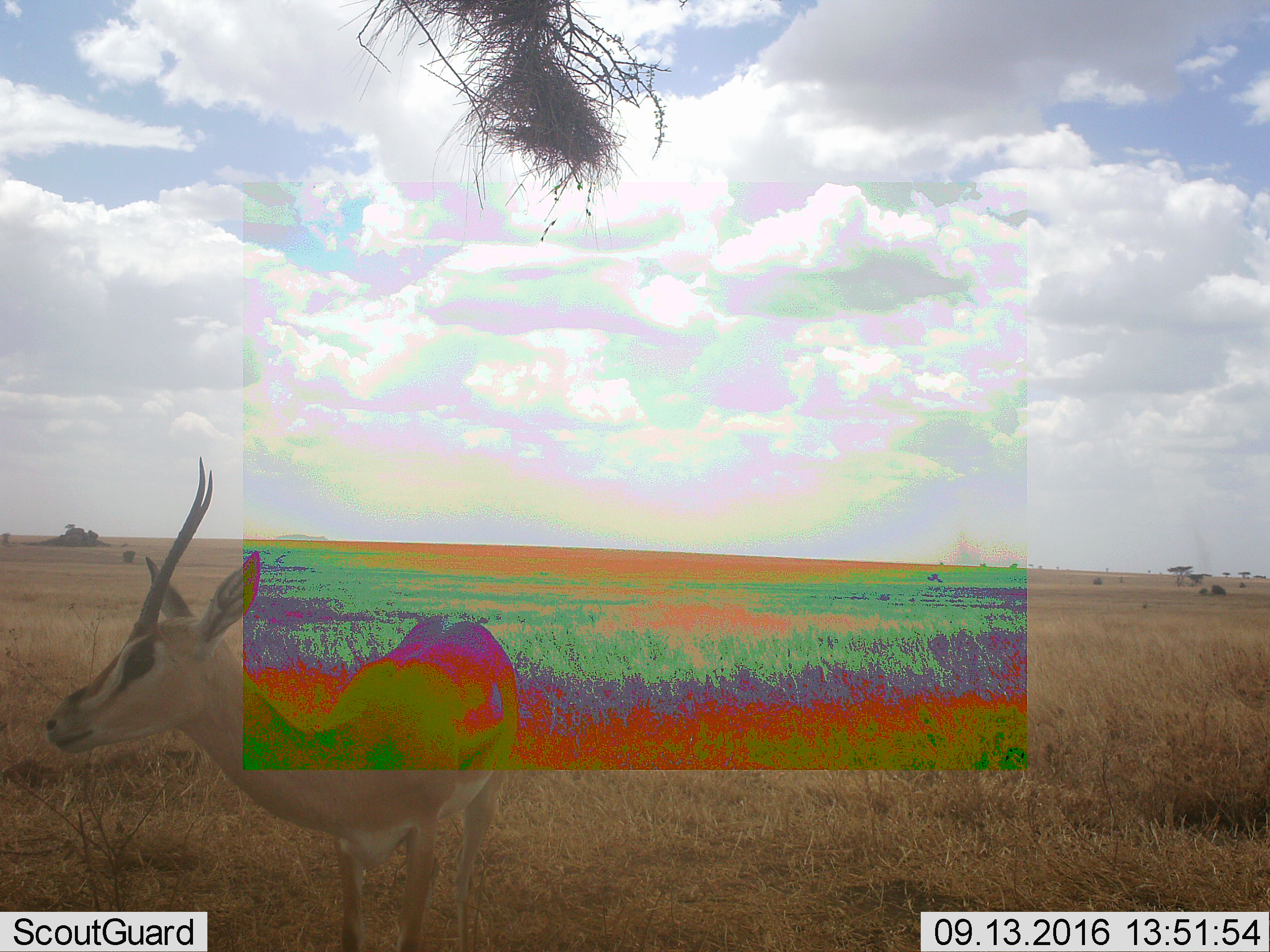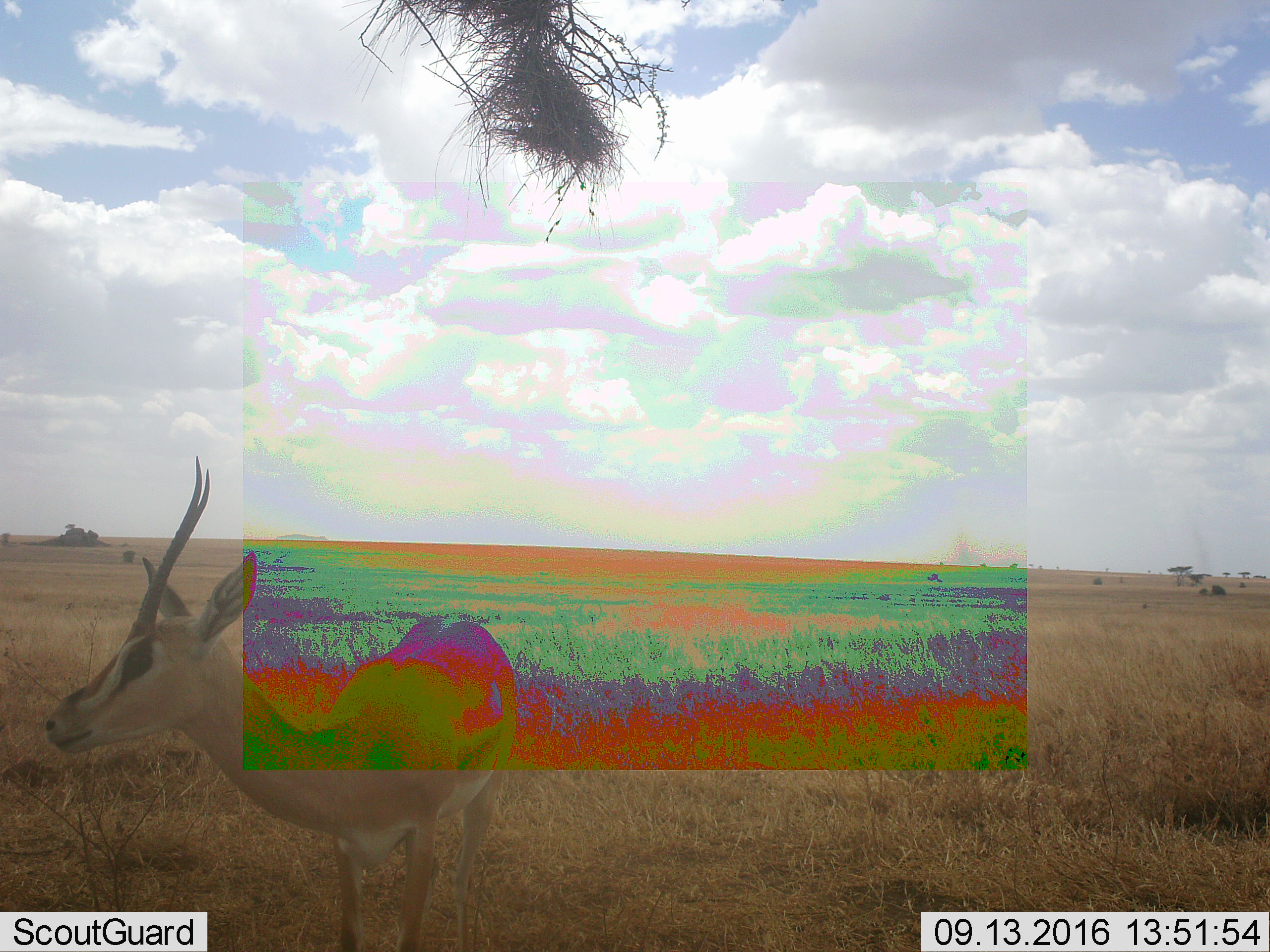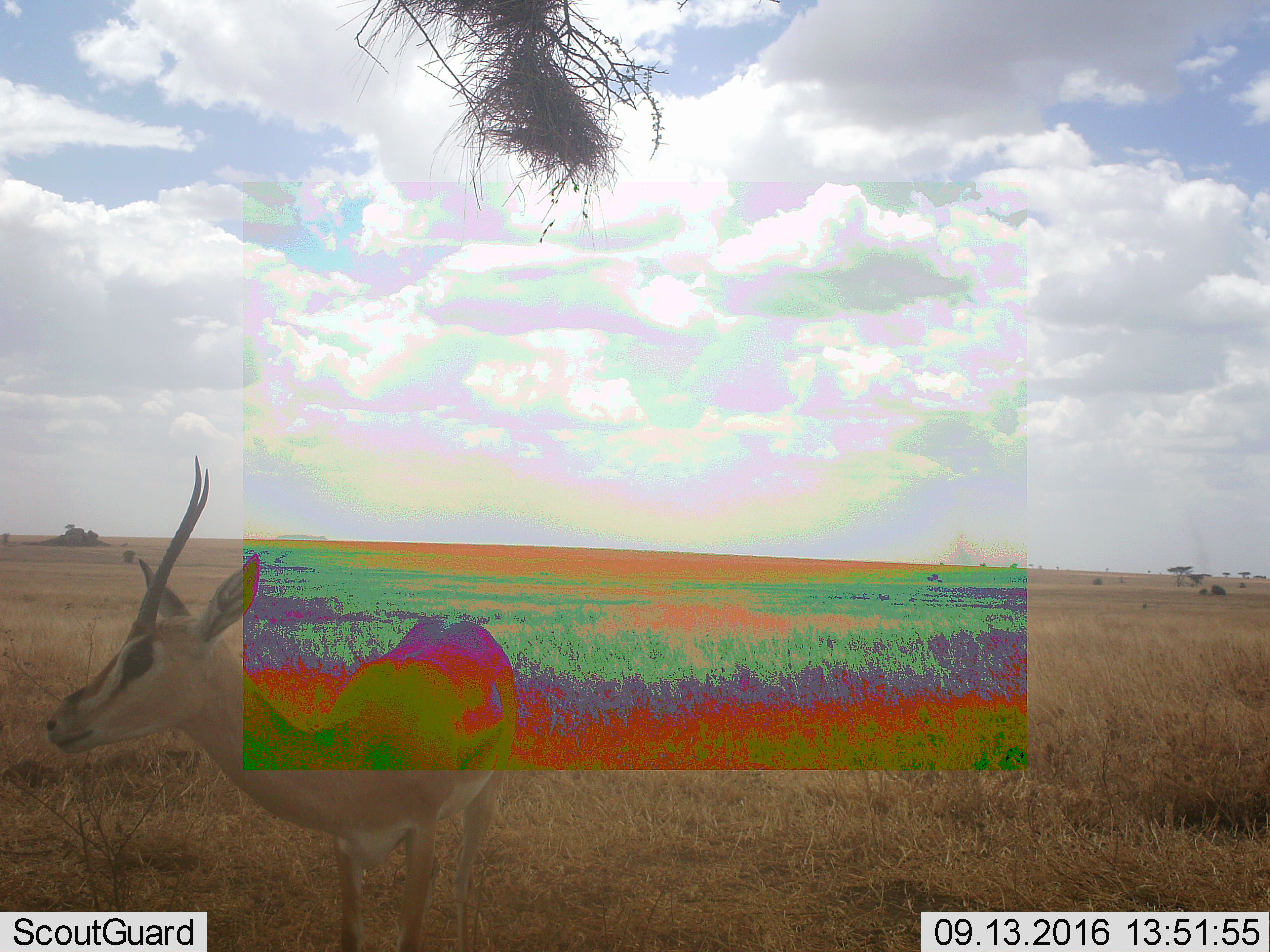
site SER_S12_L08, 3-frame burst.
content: unidentified animal